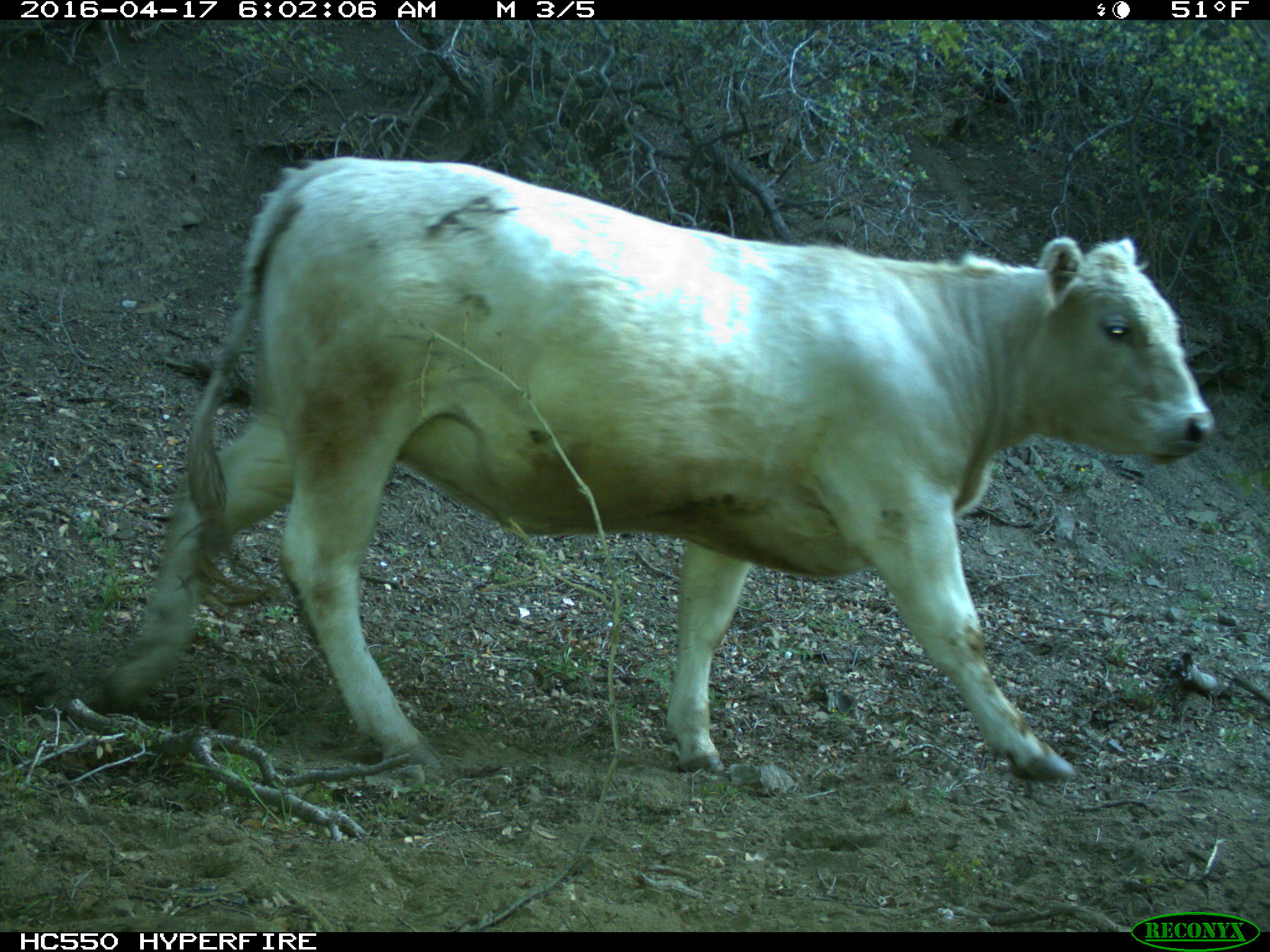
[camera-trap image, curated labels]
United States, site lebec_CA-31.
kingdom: Animalia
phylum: Chordata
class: Mammalia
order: Artiodactyla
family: Bovidae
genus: Bos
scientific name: Bos taurus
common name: domestic cow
Bos taurus (domestic cow).